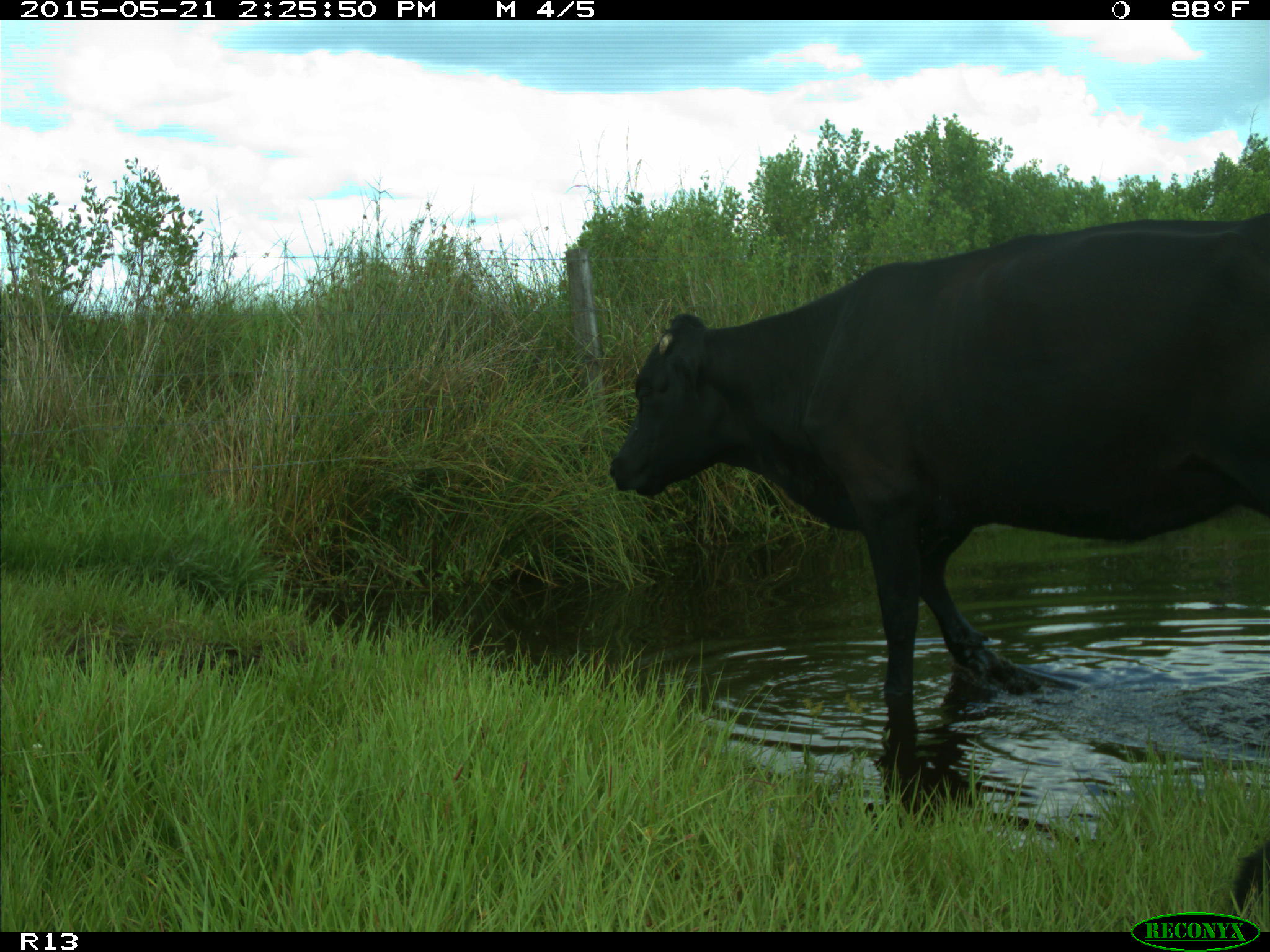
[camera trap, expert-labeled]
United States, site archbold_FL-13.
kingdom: Animalia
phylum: Chordata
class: Mammalia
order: Artiodactyla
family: Bovidae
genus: Bos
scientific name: Bos taurus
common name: domestic cow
Bos taurus (domestic cow).